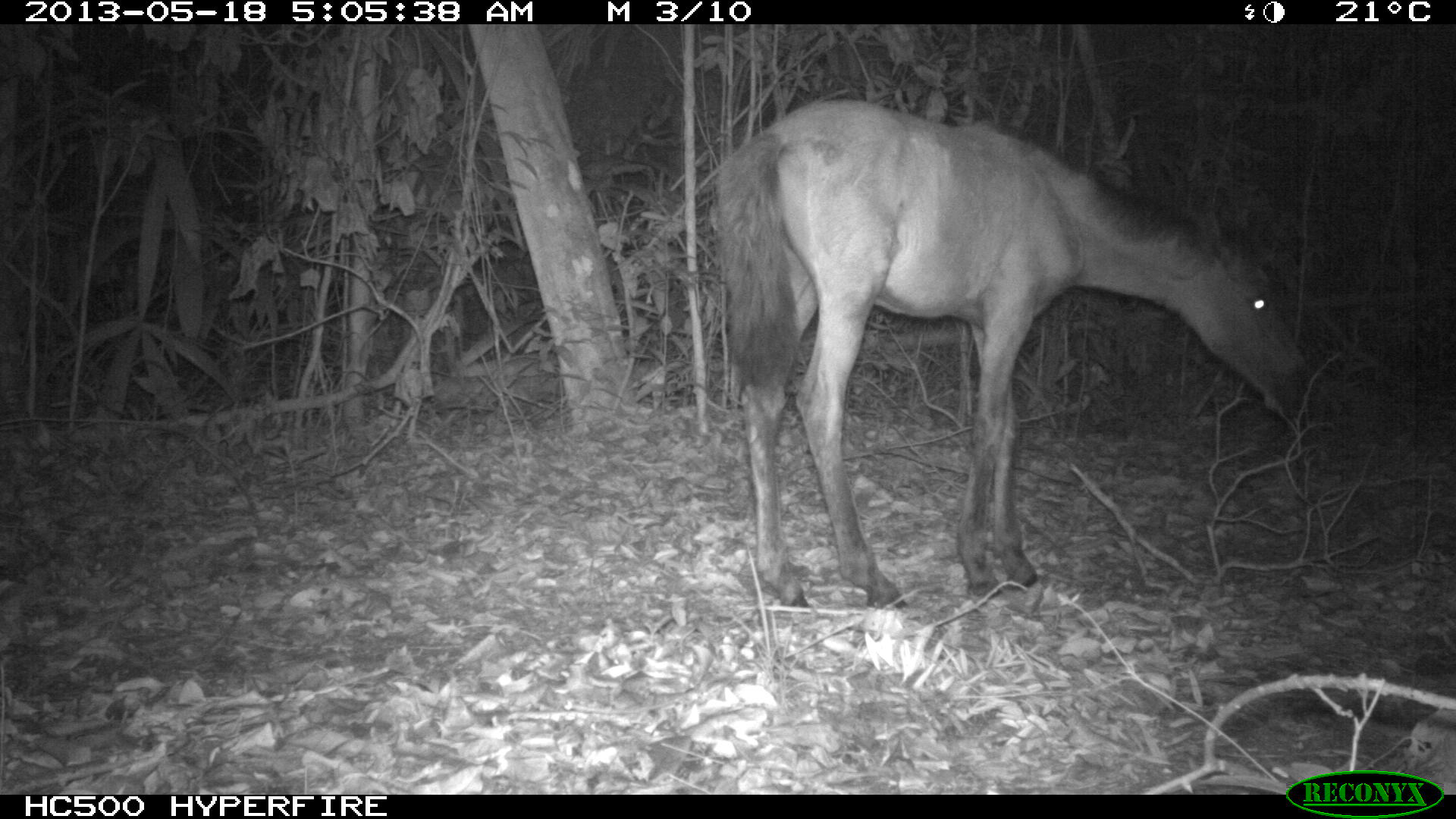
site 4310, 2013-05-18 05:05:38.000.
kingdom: Animalia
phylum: Chordata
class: Mammalia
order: Perissodactyla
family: Equidae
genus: Equus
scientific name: Equus ferus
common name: wild horse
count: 1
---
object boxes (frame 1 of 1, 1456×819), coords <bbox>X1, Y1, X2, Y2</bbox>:
equus ferus: <bbox>709, 95, 1308, 607</bbox>